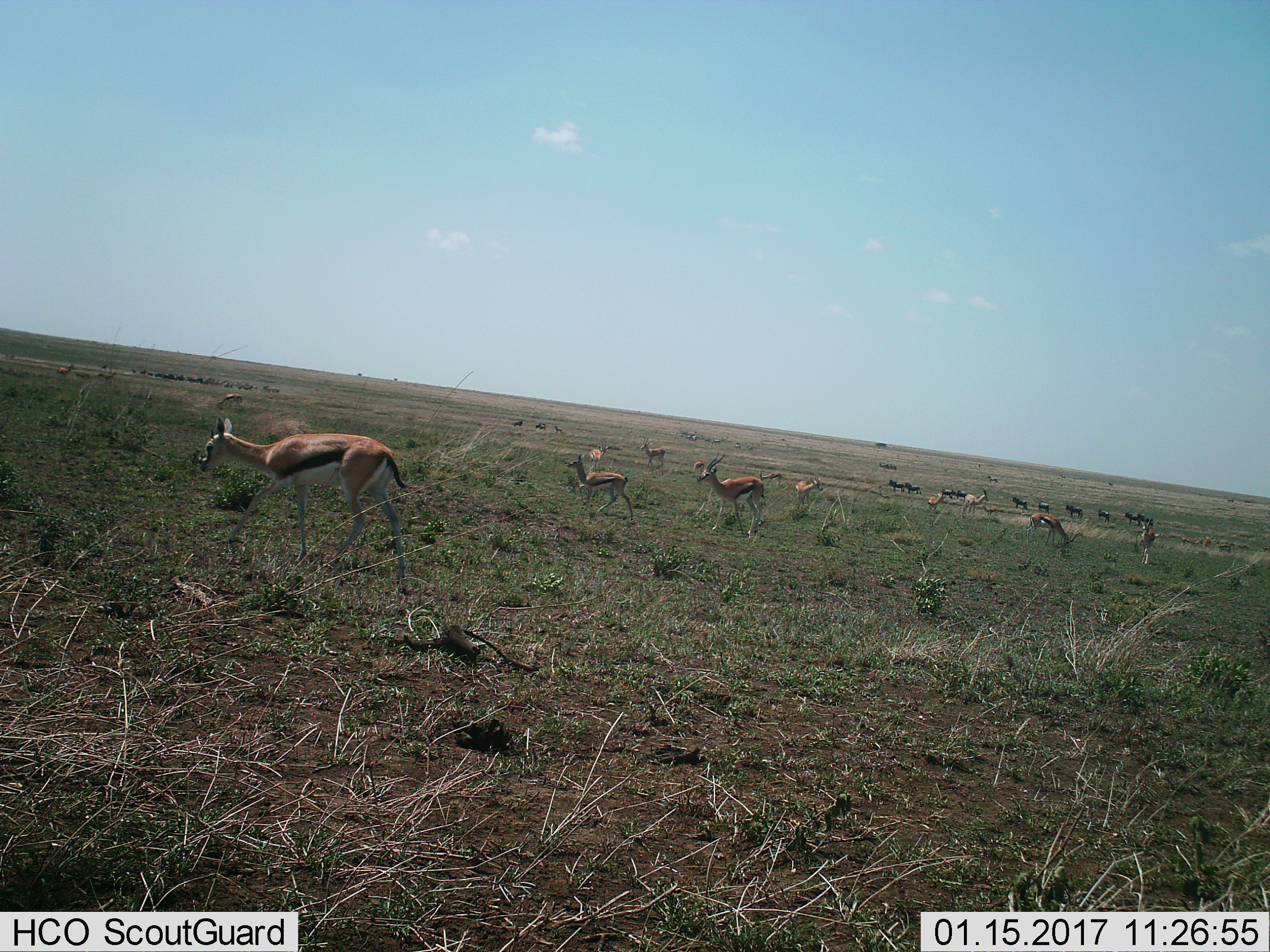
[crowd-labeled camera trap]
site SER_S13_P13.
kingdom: Animalia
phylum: Chordata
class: Mammalia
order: Artiodactyla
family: Bovidae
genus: Eudorcas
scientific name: Eudorcas thomsonii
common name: thomson's gazelle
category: gazellethomsons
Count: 11-50.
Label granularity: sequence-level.